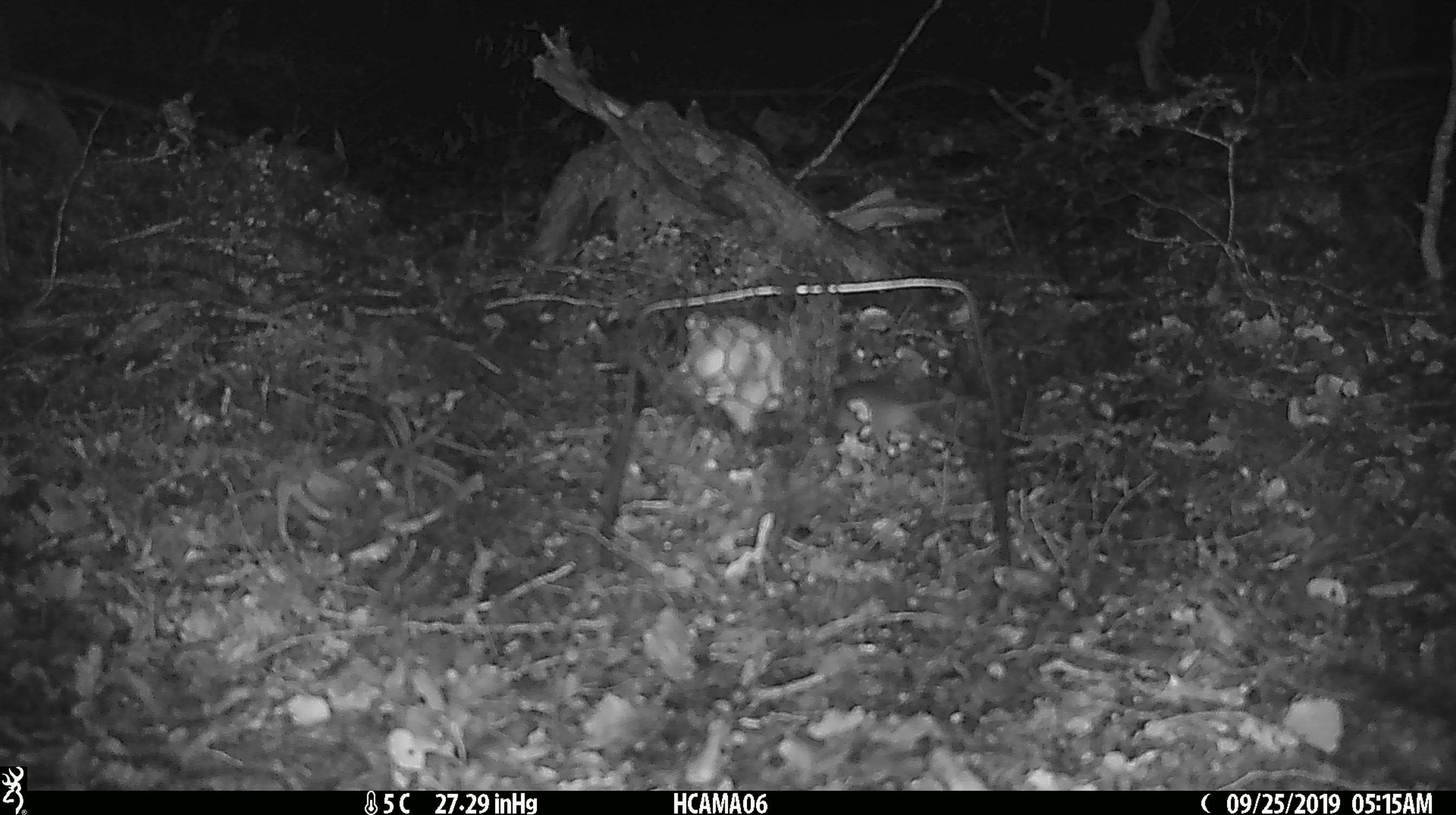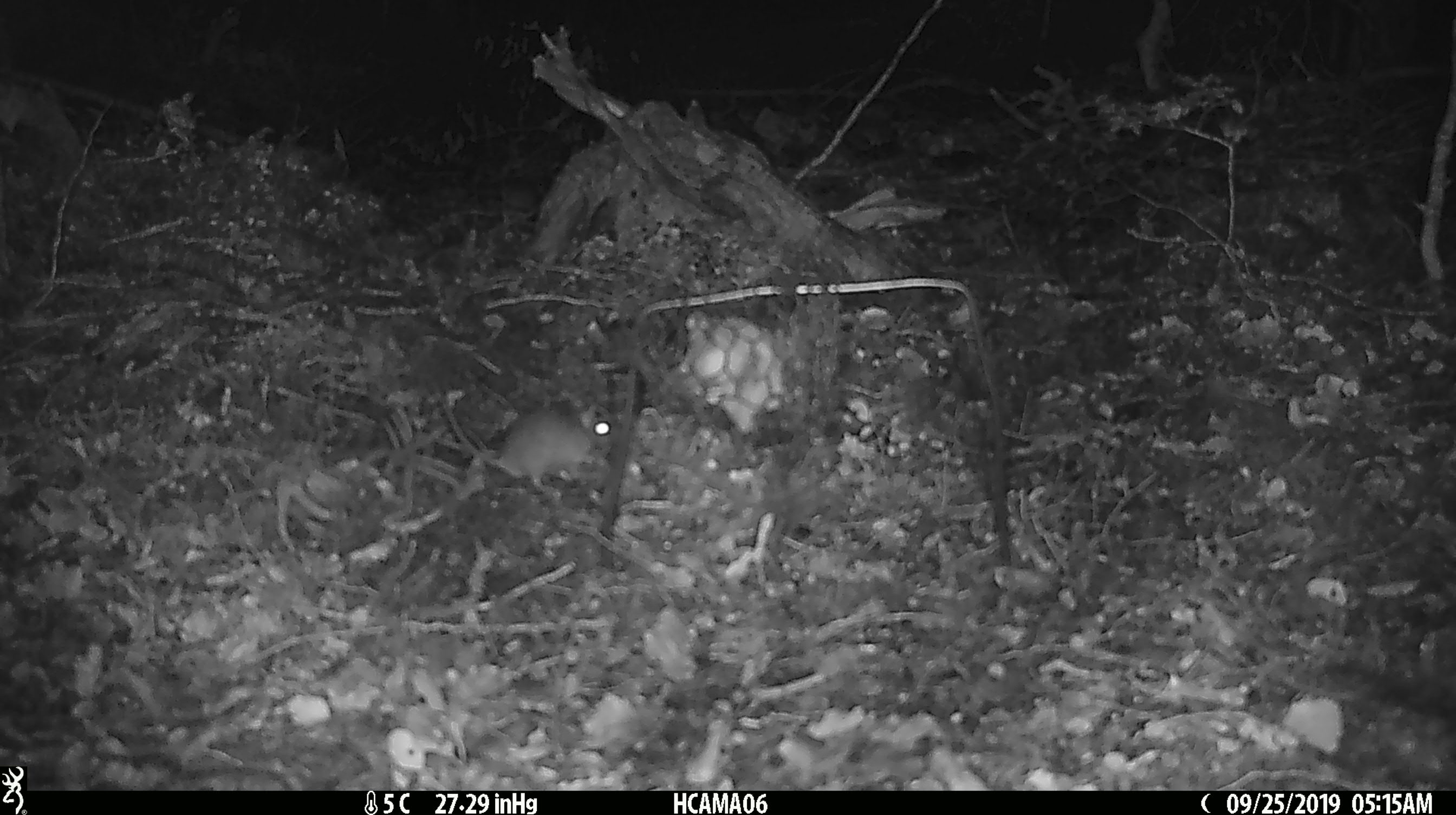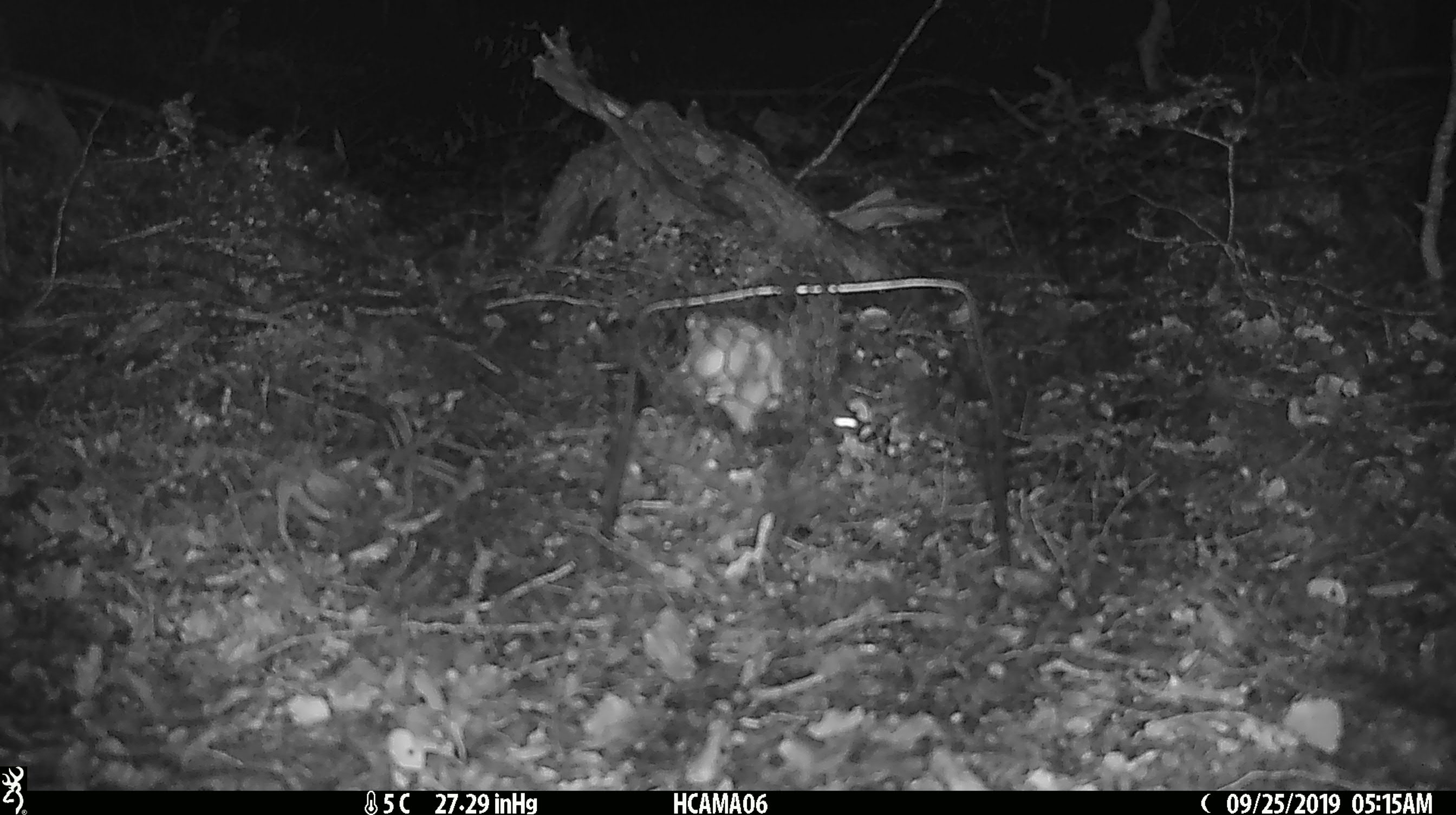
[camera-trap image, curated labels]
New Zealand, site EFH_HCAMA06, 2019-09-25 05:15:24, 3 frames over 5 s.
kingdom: Animalia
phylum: Chordata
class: Mammalia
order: Rodentia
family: Muridae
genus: Mus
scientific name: Mus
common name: mouse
Mouse (Mus).